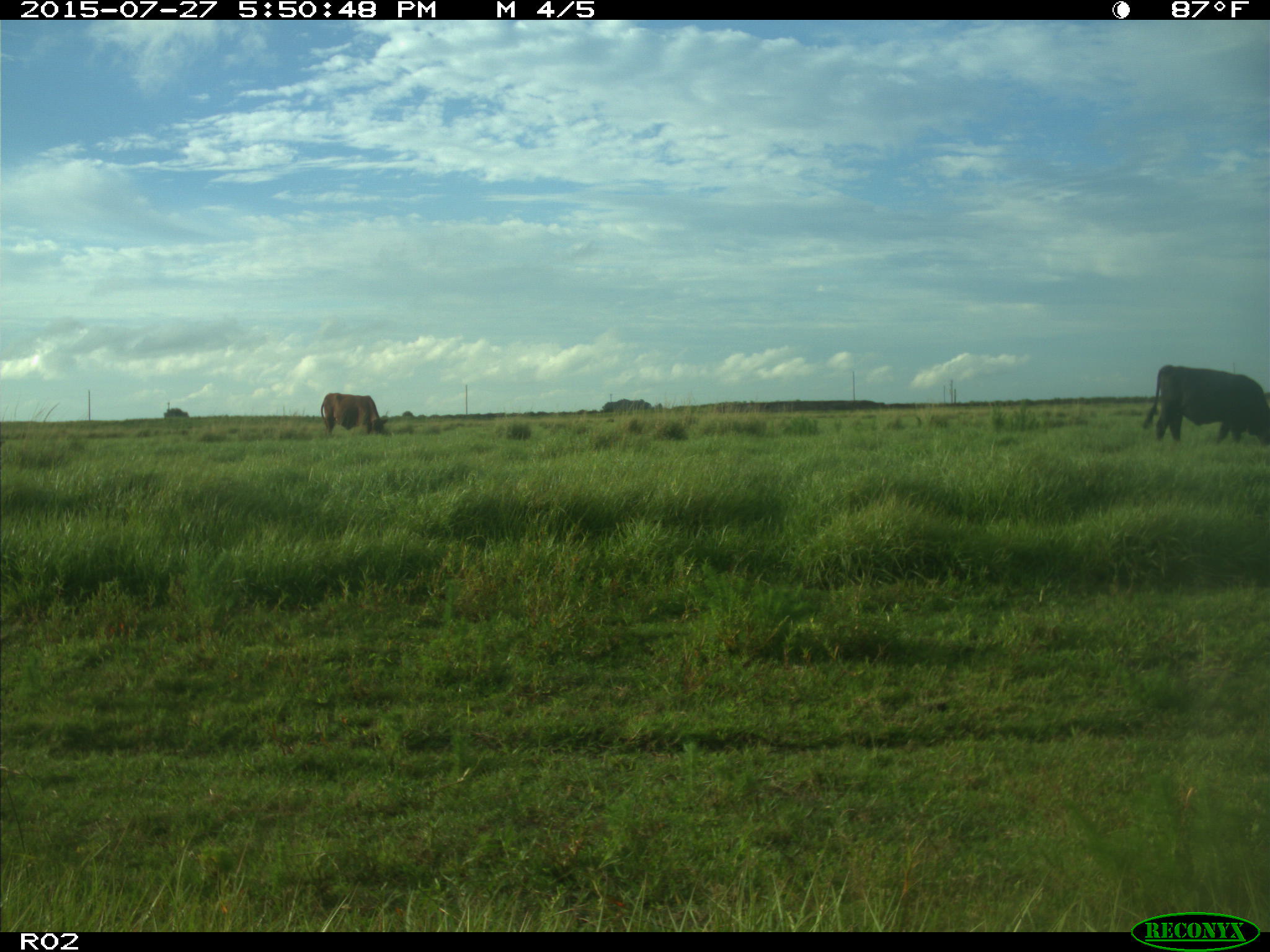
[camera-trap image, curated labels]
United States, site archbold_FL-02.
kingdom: Animalia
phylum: Chordata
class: Mammalia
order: Artiodactyla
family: Bovidae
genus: Bos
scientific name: Bos taurus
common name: domestic cow